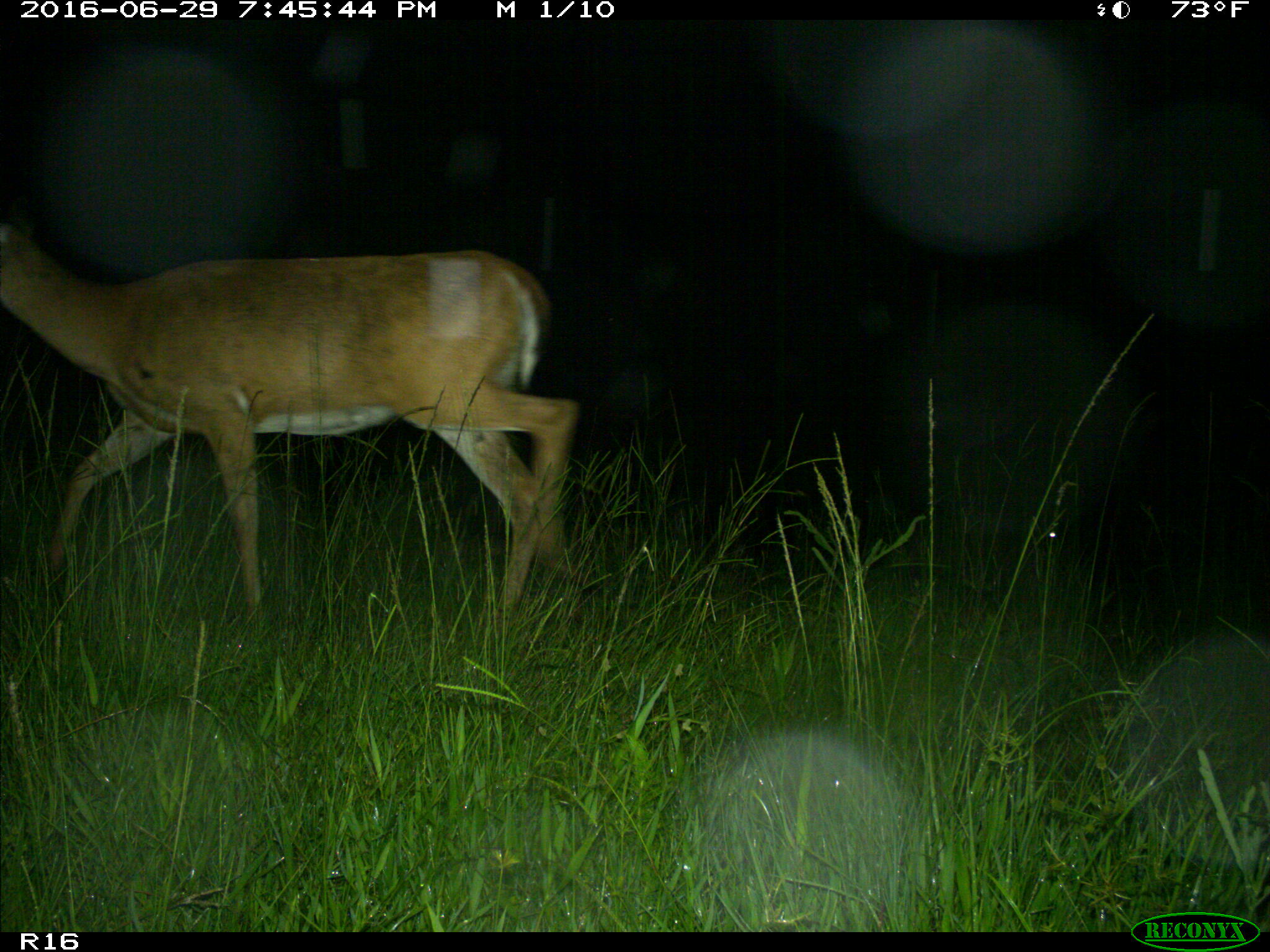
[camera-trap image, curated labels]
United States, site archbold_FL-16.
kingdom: Animalia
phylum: Chordata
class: Mammalia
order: Artiodactyla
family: Cervidae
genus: Odocoileus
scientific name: Odocoileus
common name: deer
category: unidentified deer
Unidentified deer (deer) (Odocoileus).